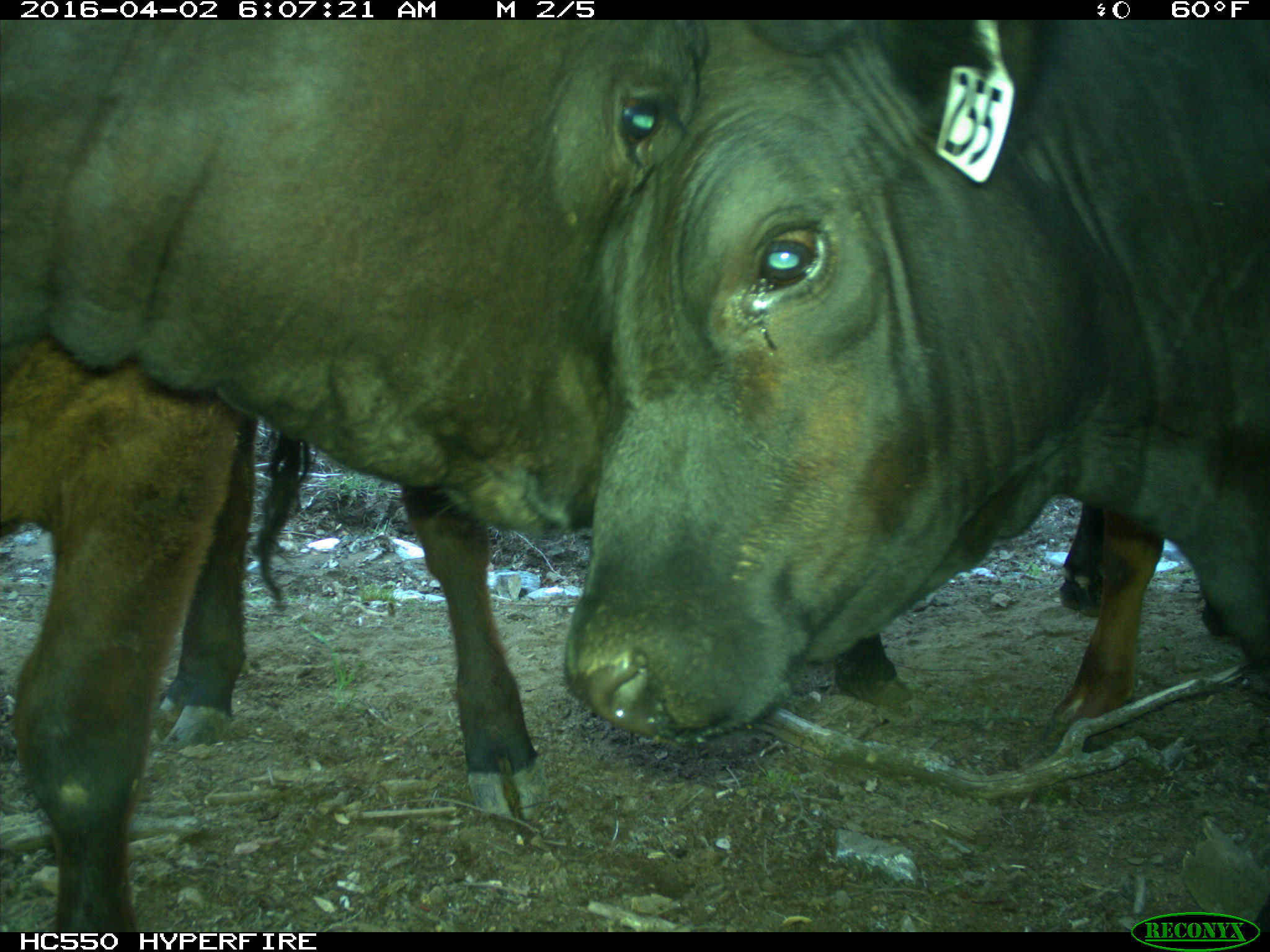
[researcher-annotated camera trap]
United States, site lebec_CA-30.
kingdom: Animalia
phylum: Chordata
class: Mammalia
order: Artiodactyla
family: Bovidae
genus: Bos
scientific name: Bos taurus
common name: domestic cow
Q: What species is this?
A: Bos taurus (domestic cow).